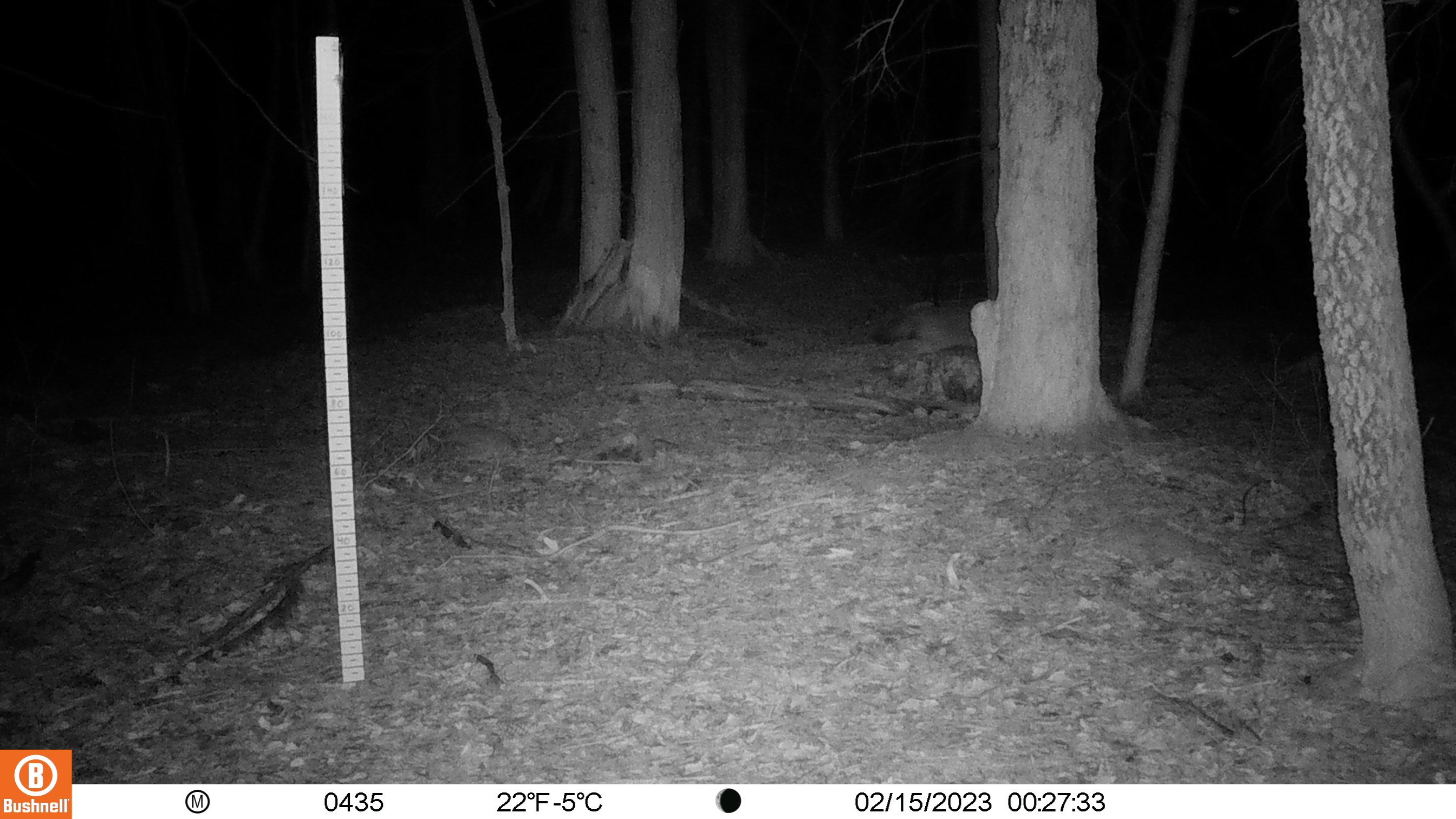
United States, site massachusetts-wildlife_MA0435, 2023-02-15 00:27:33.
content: unidentified animal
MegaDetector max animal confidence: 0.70